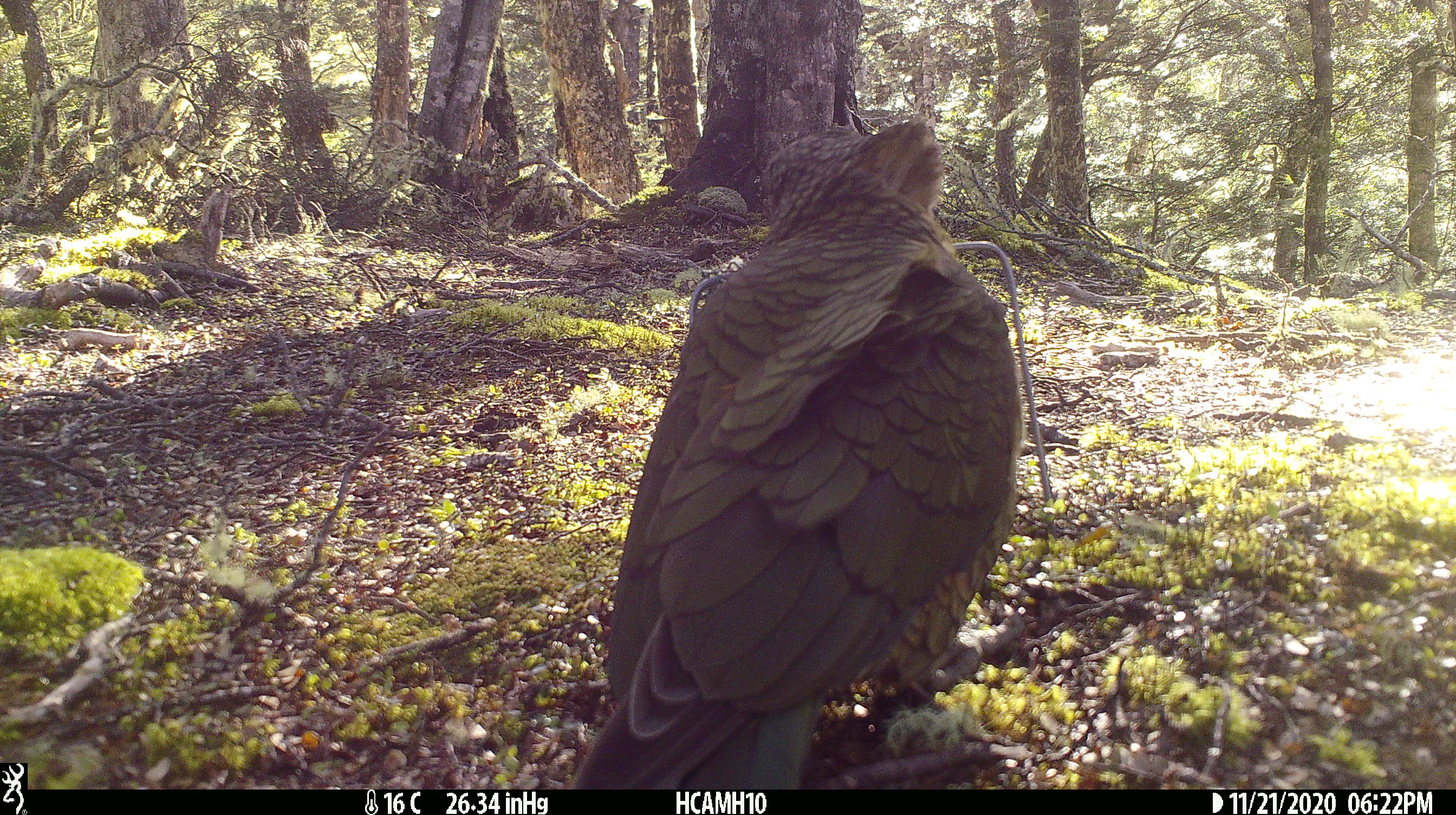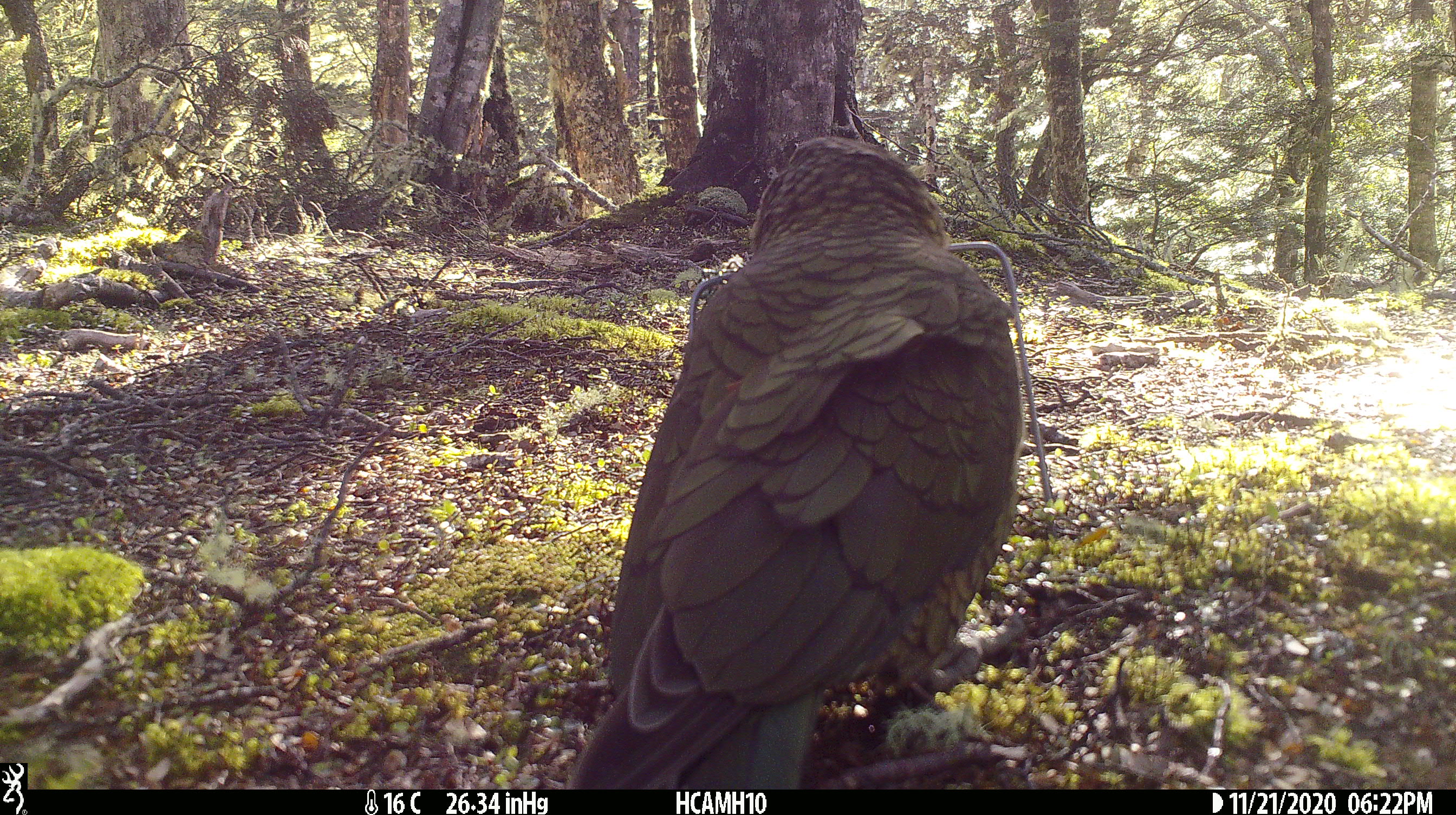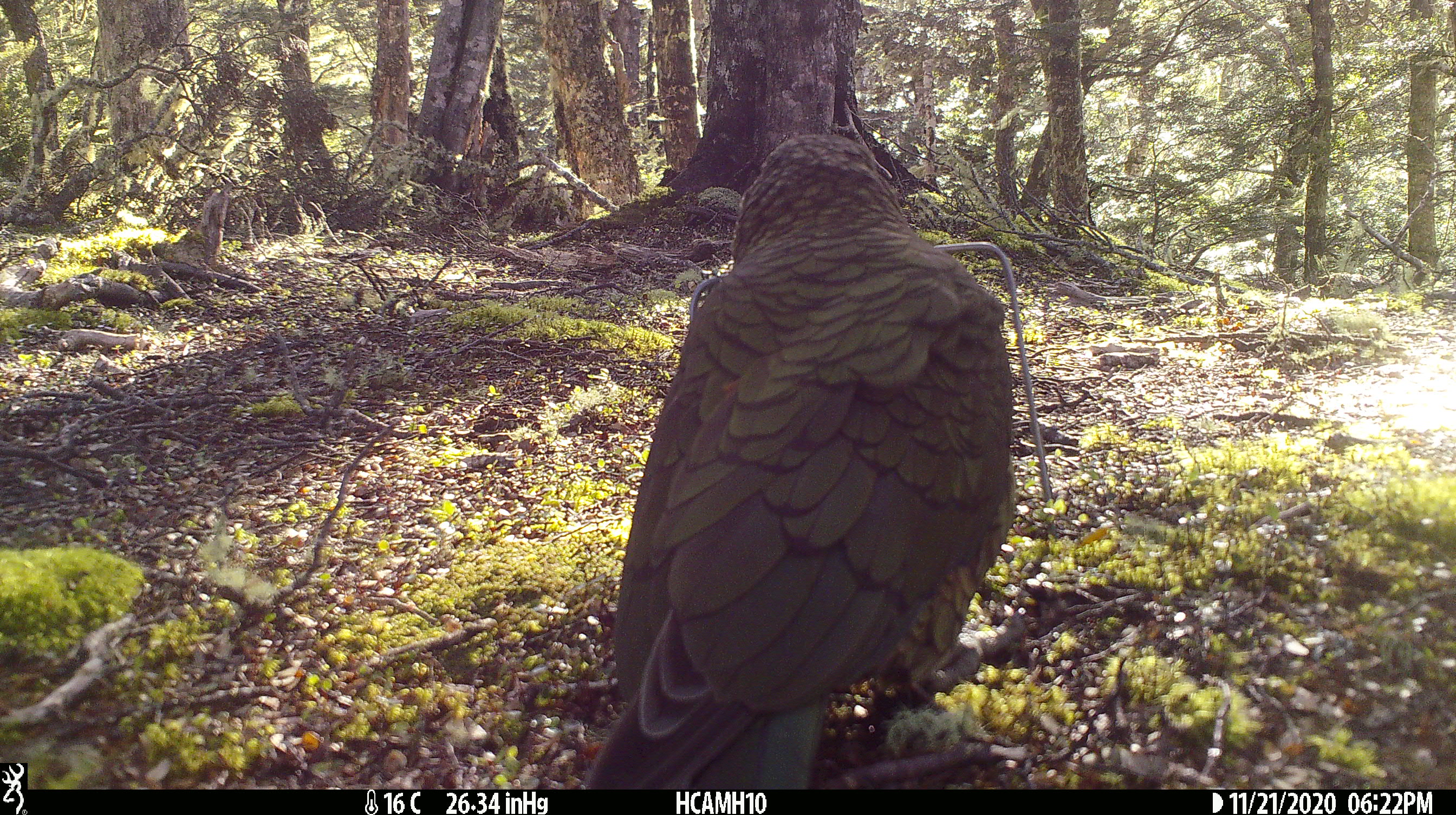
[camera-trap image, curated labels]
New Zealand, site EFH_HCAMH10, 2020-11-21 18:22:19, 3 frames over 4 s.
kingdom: Animalia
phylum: Chordata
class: Aves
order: Psittaciformes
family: Strigopidae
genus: Nestor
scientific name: Nestor notabilis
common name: kea